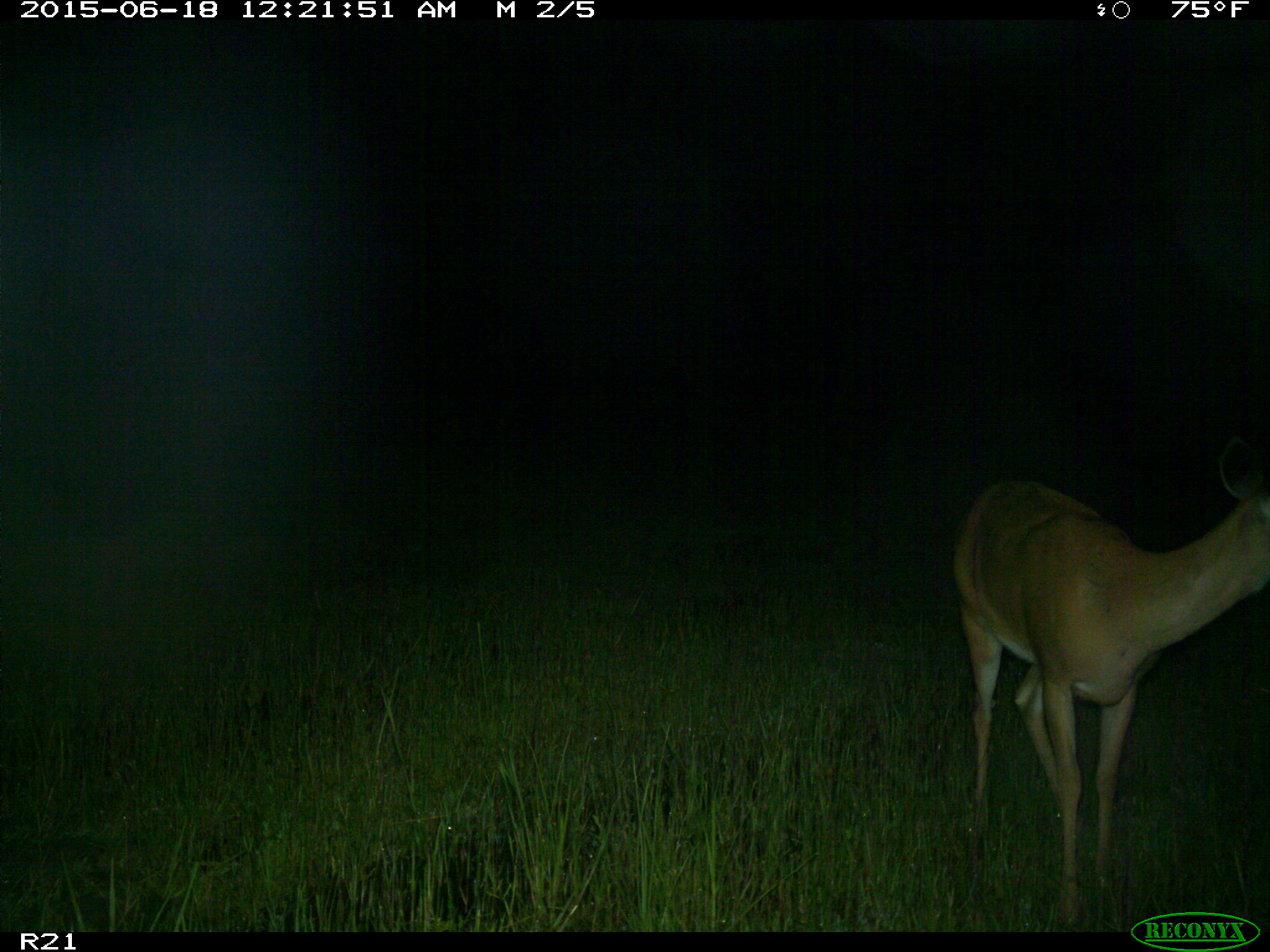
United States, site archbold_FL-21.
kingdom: Animalia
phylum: Chordata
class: Mammalia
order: Artiodactyla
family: Cervidae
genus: Odocoileus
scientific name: Odocoileus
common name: deer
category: unidentified deer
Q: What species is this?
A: Unidentified deer (deer) (Odocoileus).